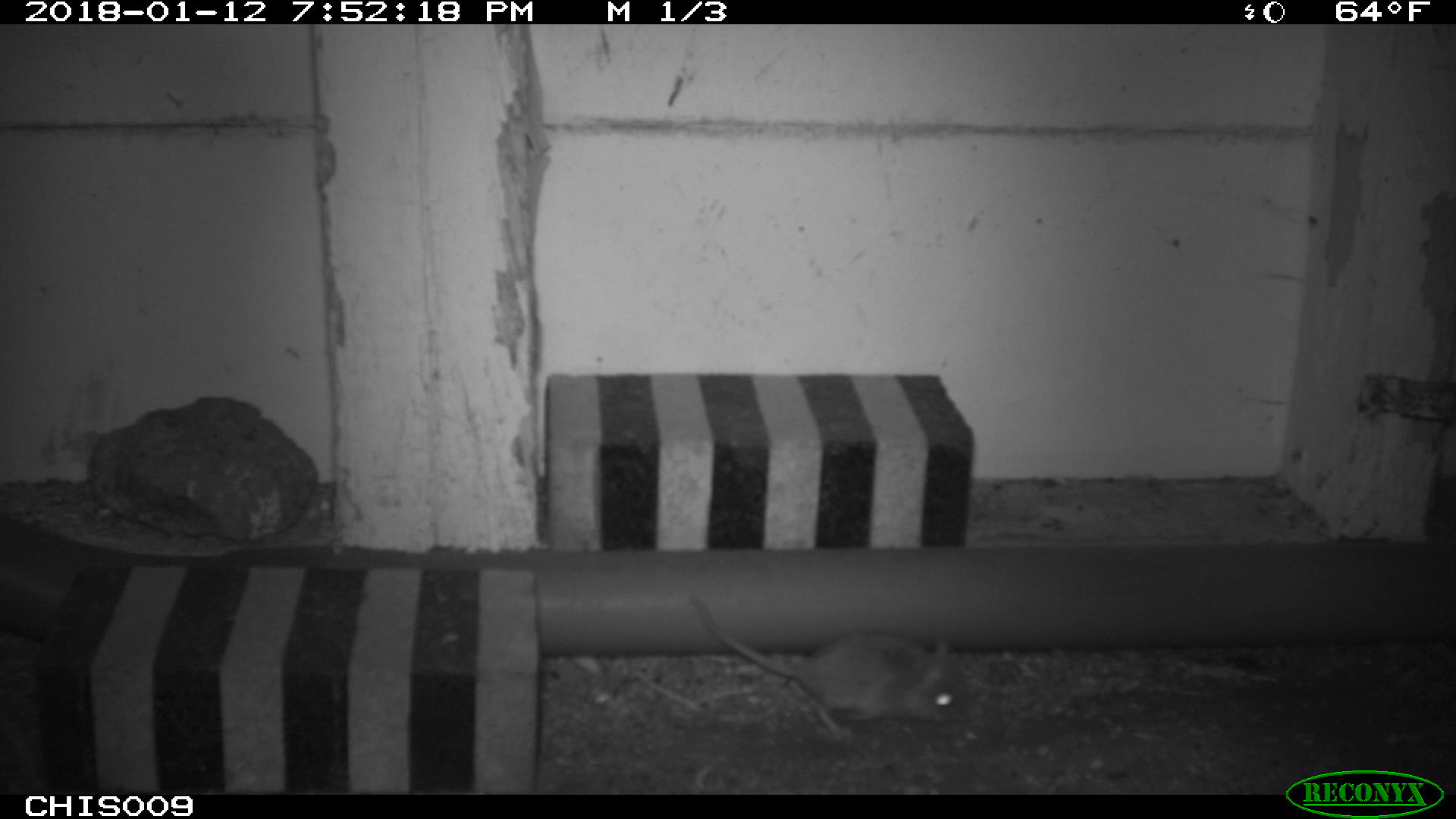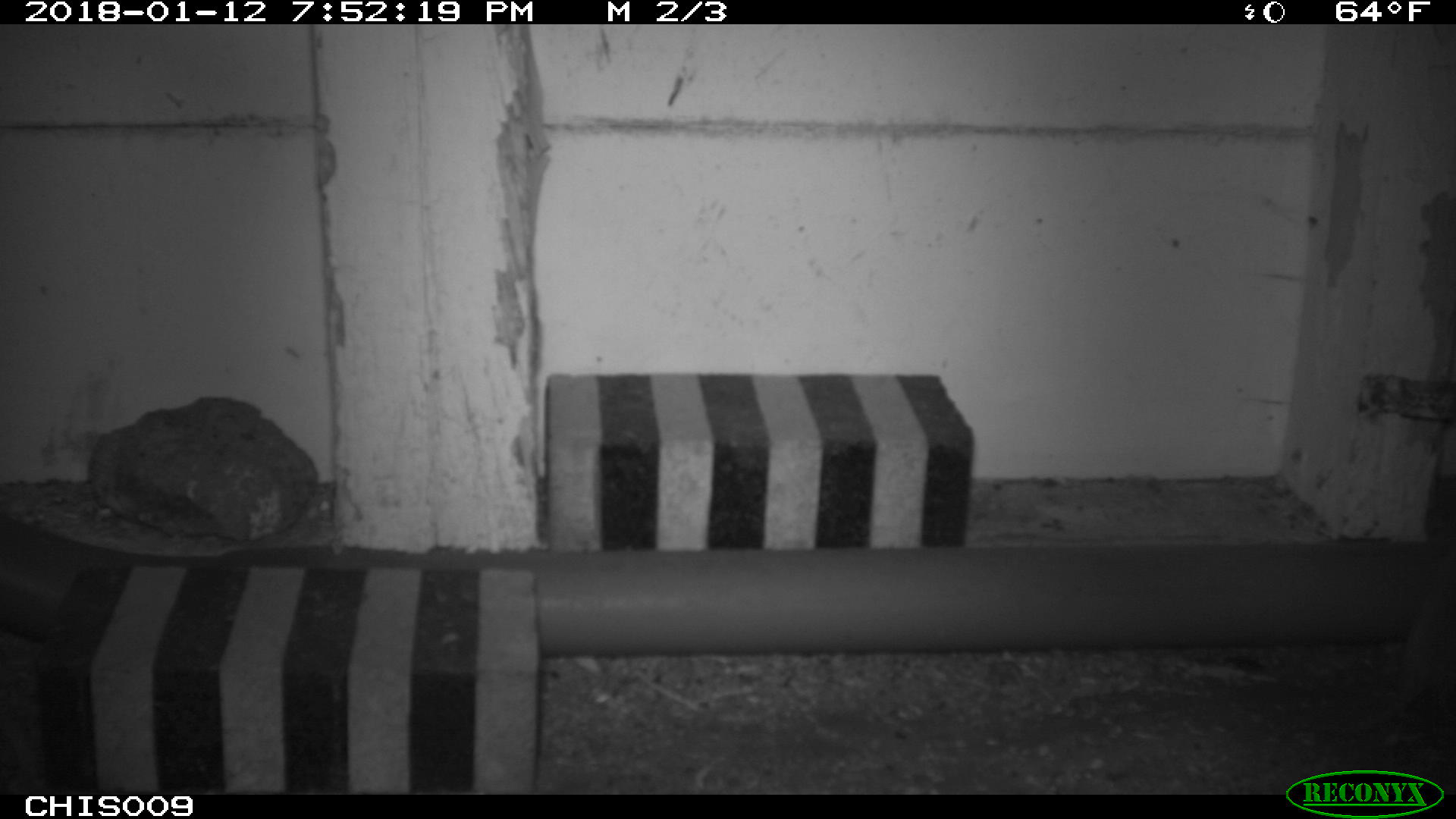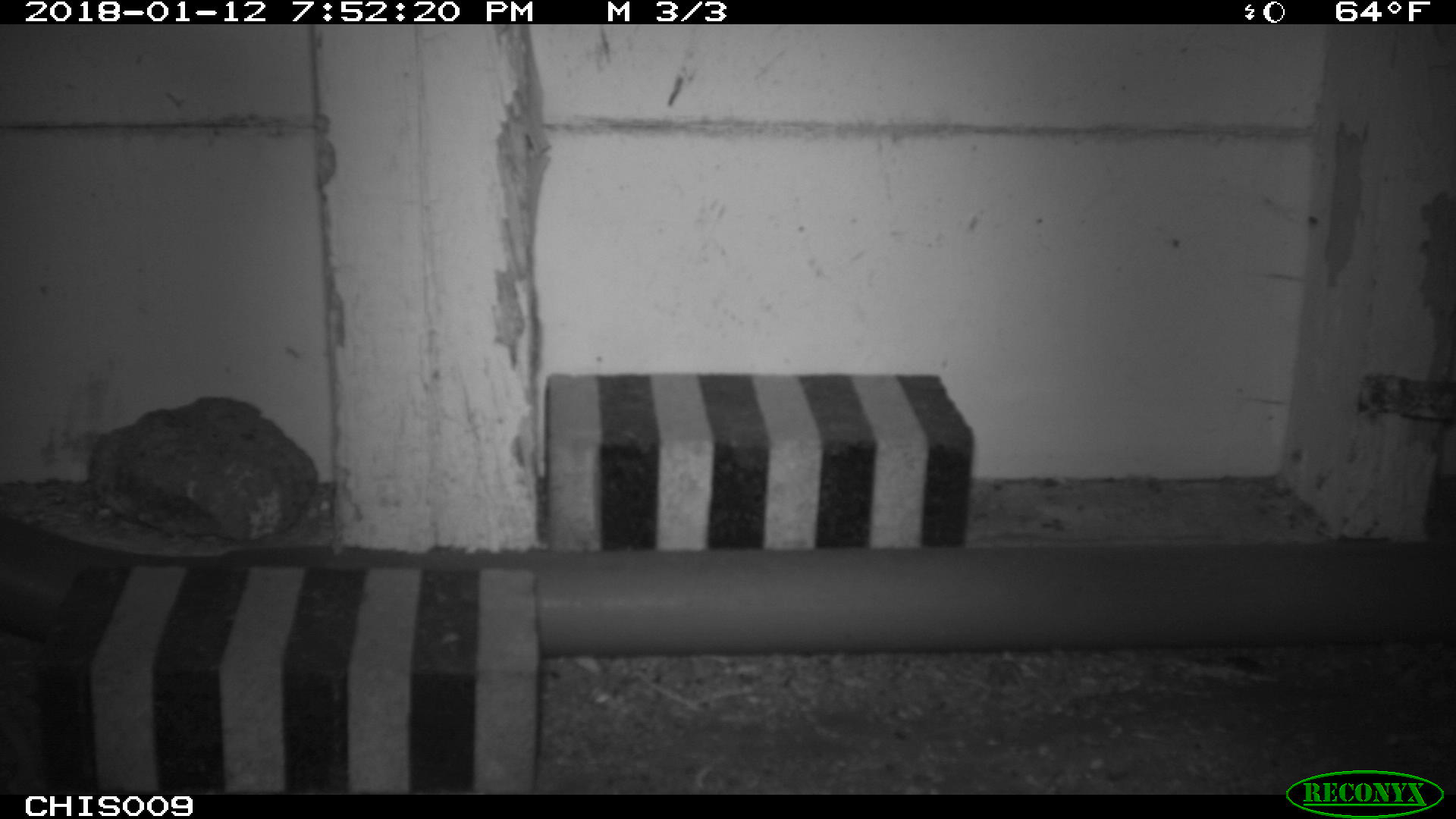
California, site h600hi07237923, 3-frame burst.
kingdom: Animalia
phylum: Chordata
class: Mammalia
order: Rodentia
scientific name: Rodentia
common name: rodent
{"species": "rodent (Rodentia)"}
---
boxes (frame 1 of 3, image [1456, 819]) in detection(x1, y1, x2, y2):
rodent: detection(697, 601, 968, 732)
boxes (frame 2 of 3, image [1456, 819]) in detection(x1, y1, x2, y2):
rodent: detection(1357, 562, 1455, 729)